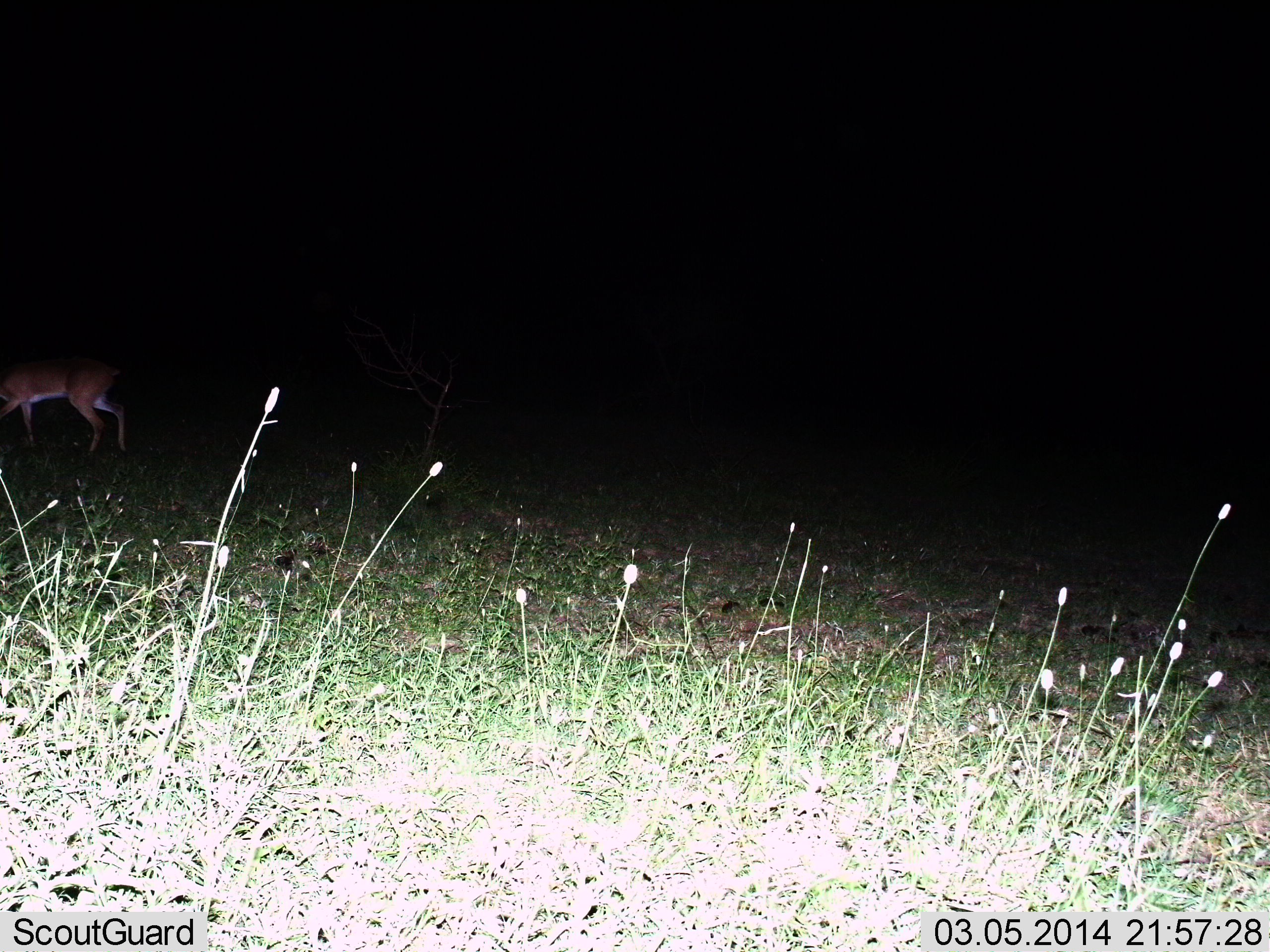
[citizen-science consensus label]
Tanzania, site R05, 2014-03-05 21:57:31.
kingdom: Animalia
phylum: Chordata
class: Mammalia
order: Artiodactyla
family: Bovidae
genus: Nanger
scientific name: Nanger granti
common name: grant's gazelle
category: gazellegrants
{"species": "gazellegrants (grant's gazelle) (Nanger granti)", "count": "1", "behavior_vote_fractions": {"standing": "33%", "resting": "0%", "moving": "33%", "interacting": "0%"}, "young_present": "0%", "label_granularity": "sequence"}